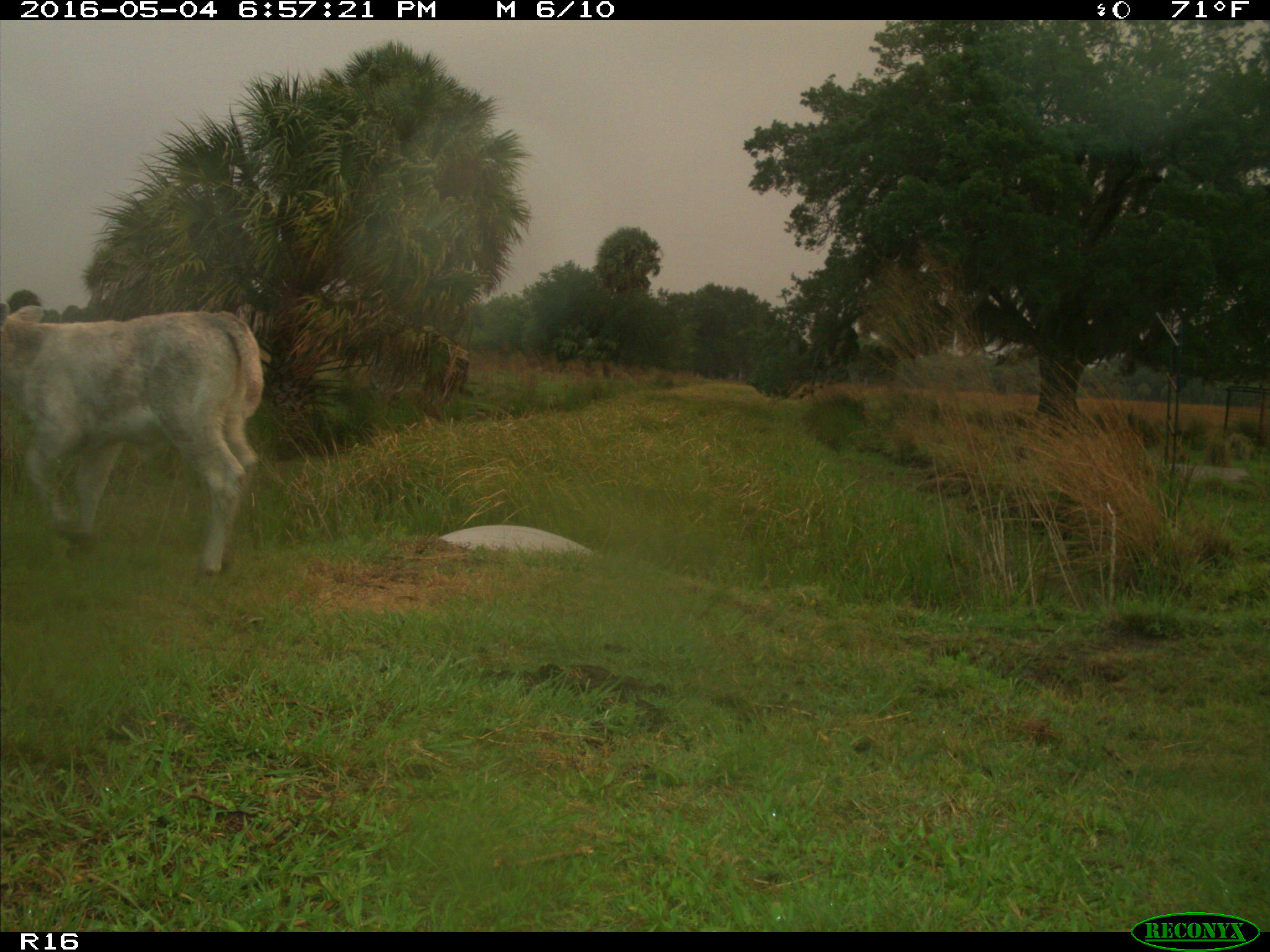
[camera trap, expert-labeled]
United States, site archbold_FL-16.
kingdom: Animalia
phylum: Chordata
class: Mammalia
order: Artiodactyla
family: Bovidae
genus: Bos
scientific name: Bos taurus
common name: domestic cow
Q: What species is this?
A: Bos taurus (domestic cow).